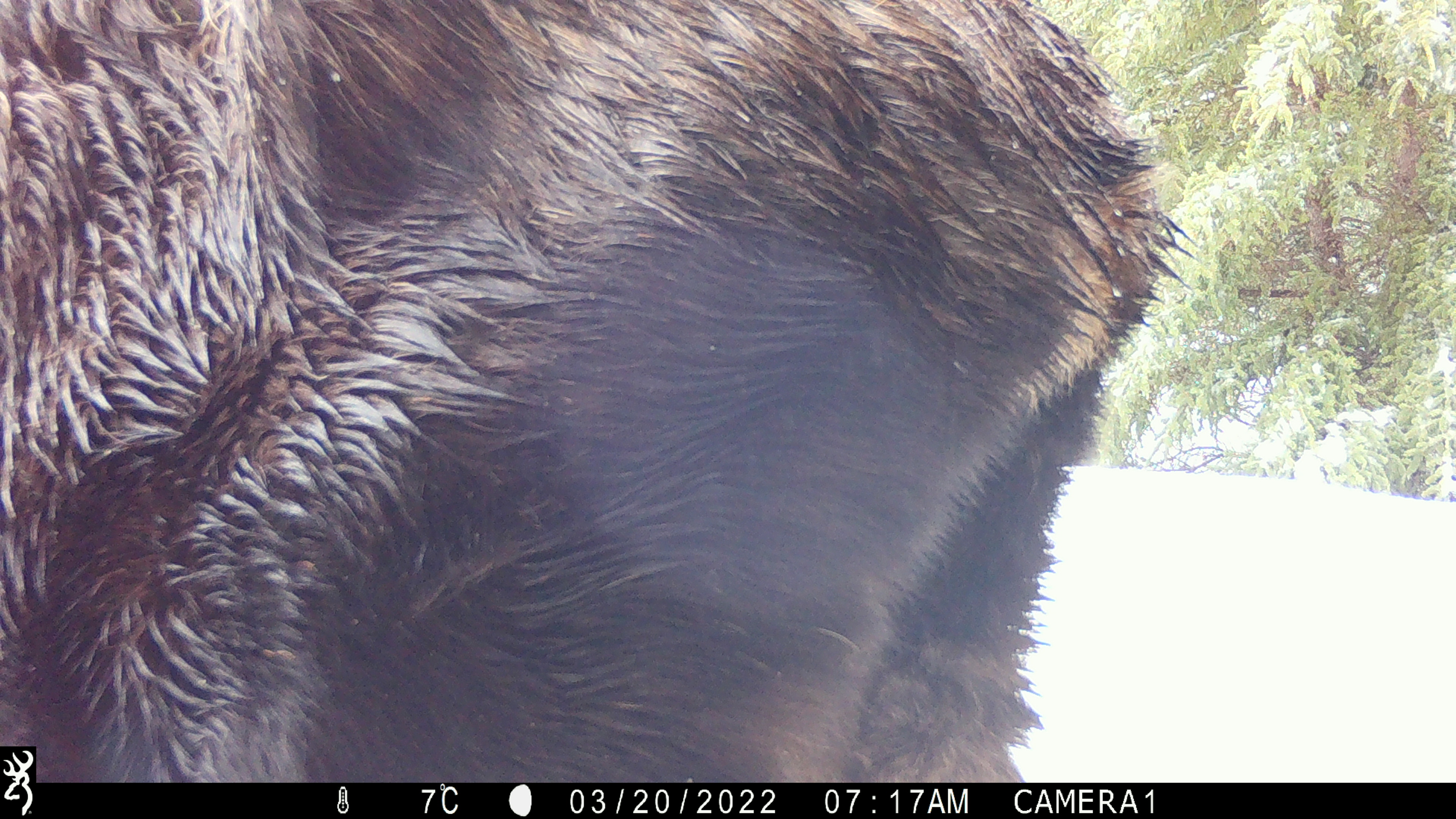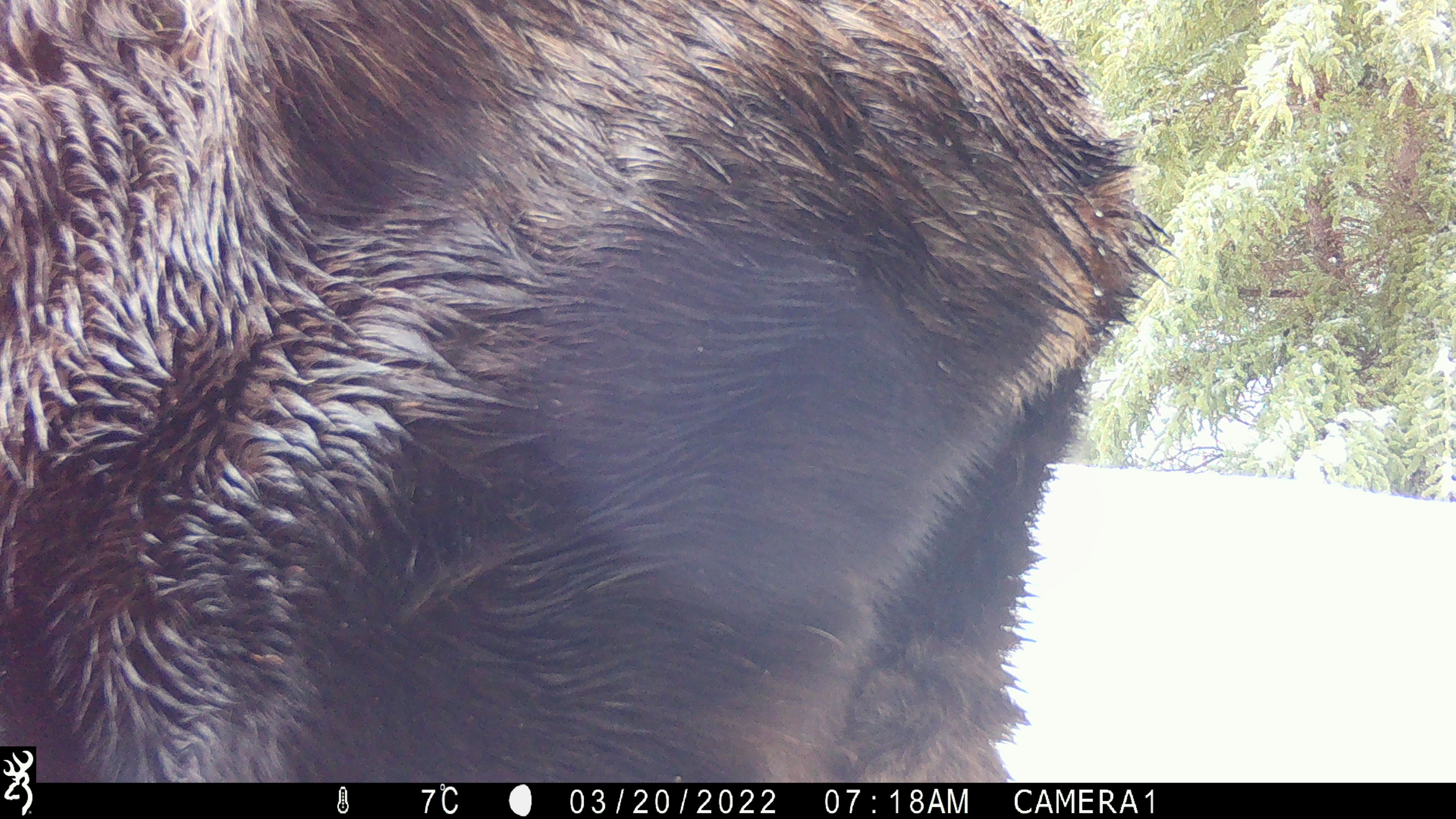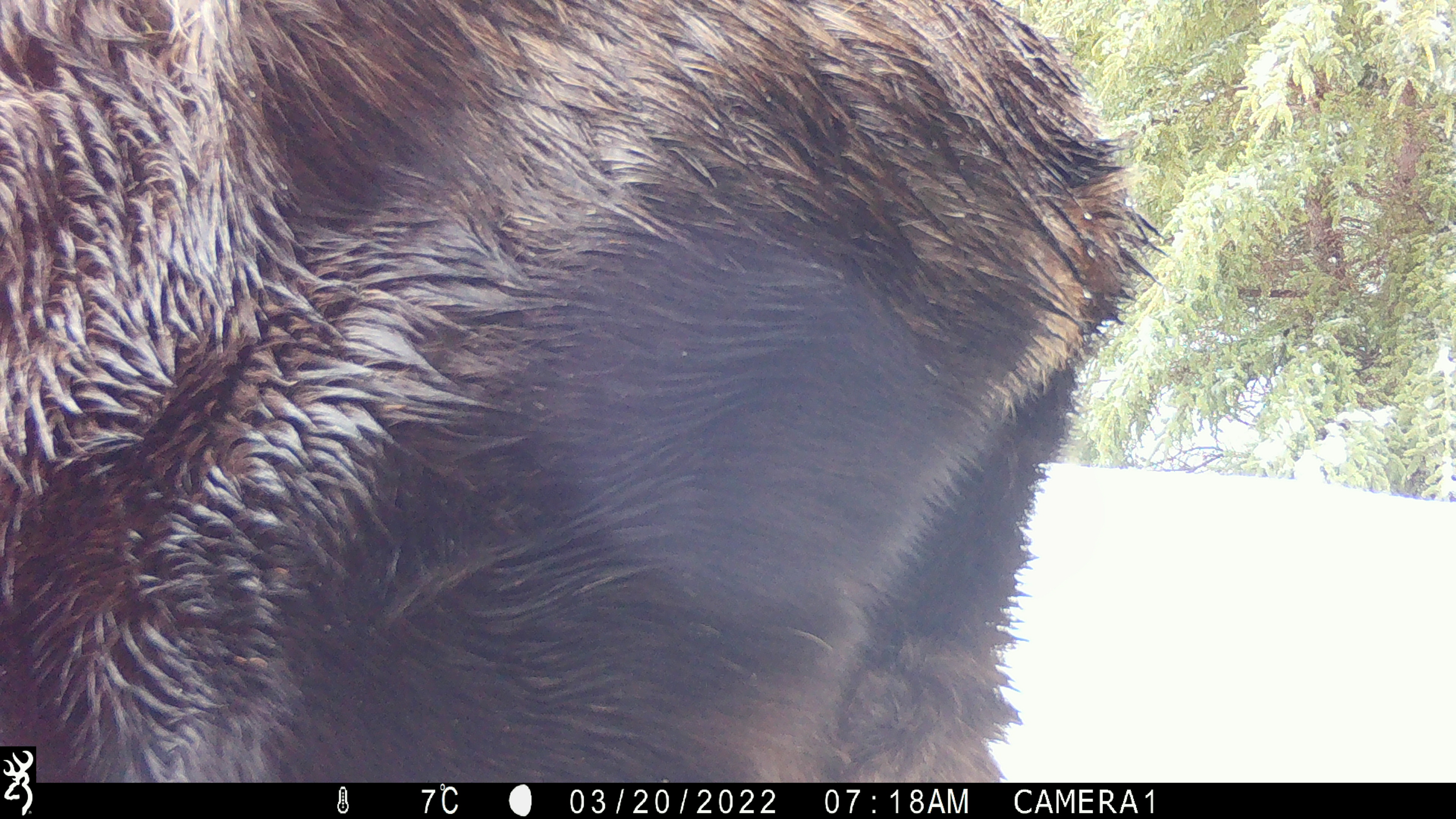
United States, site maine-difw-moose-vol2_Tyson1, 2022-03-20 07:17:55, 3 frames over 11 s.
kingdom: Animalia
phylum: Chordata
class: Mammalia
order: Artiodactyla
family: Cervidae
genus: Alces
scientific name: Alces alces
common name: moose